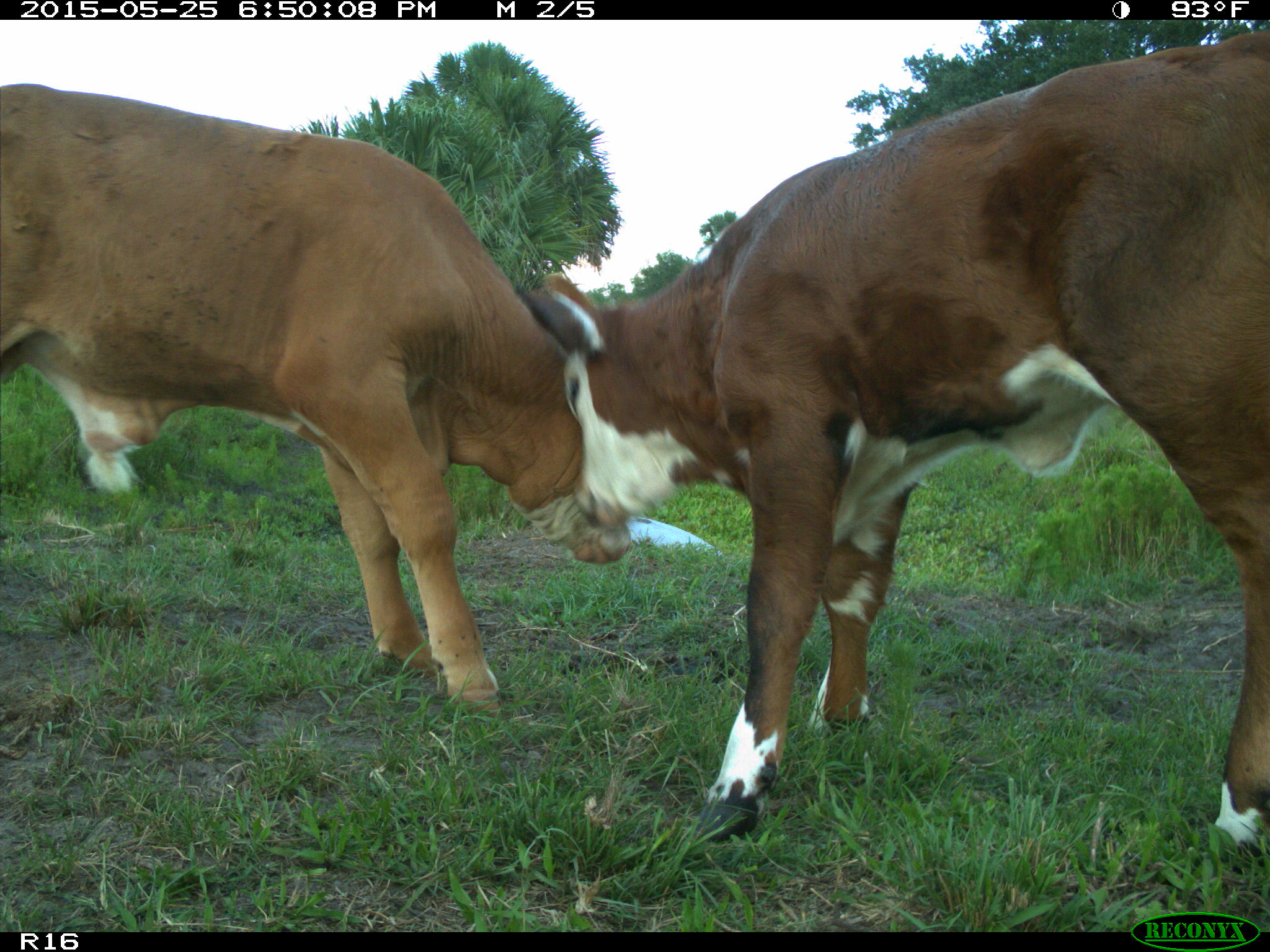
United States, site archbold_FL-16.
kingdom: Animalia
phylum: Chordata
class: Mammalia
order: Artiodactyla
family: Bovidae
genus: Bos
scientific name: Bos taurus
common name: domestic cow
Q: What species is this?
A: Bos taurus (domestic cow).